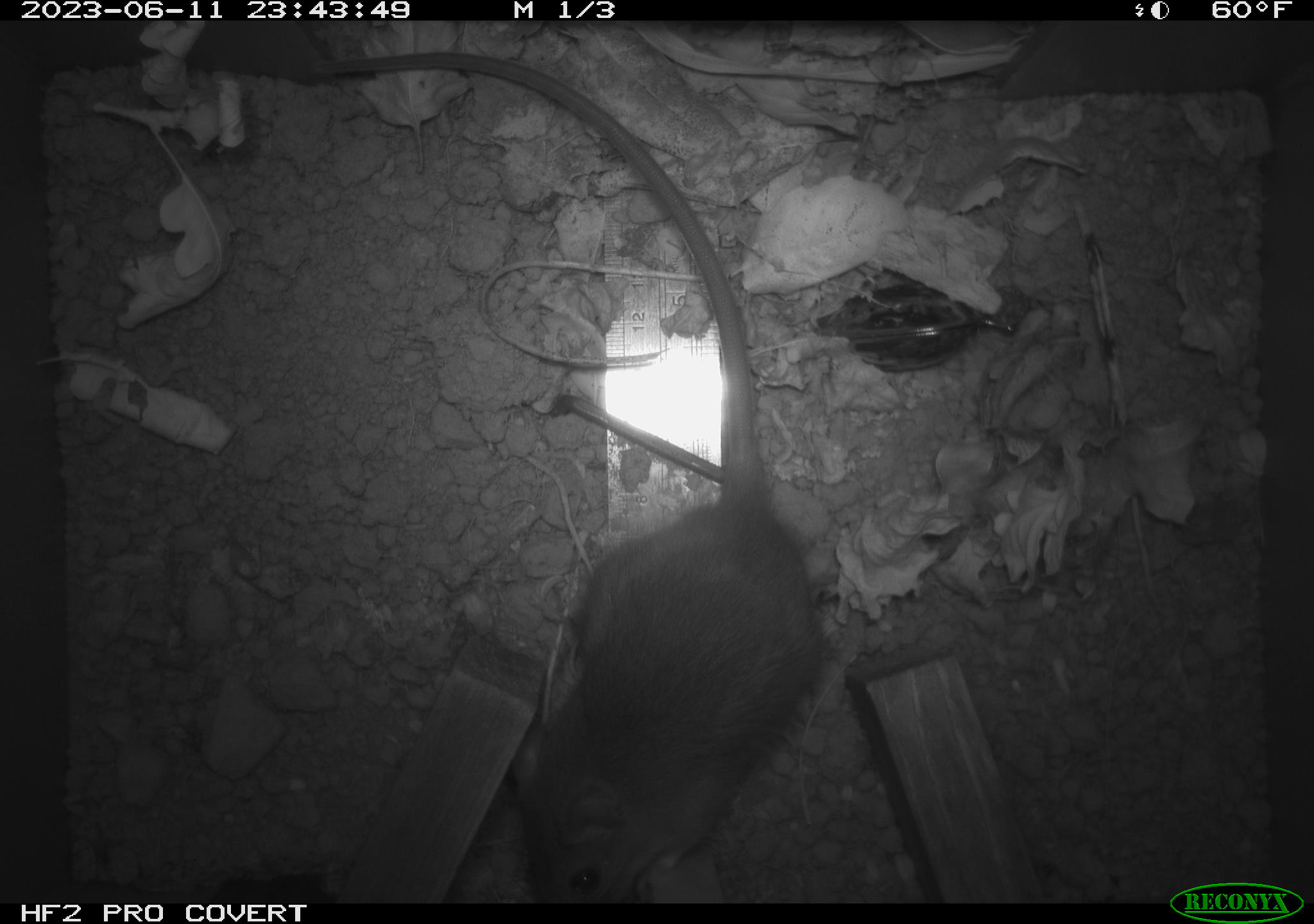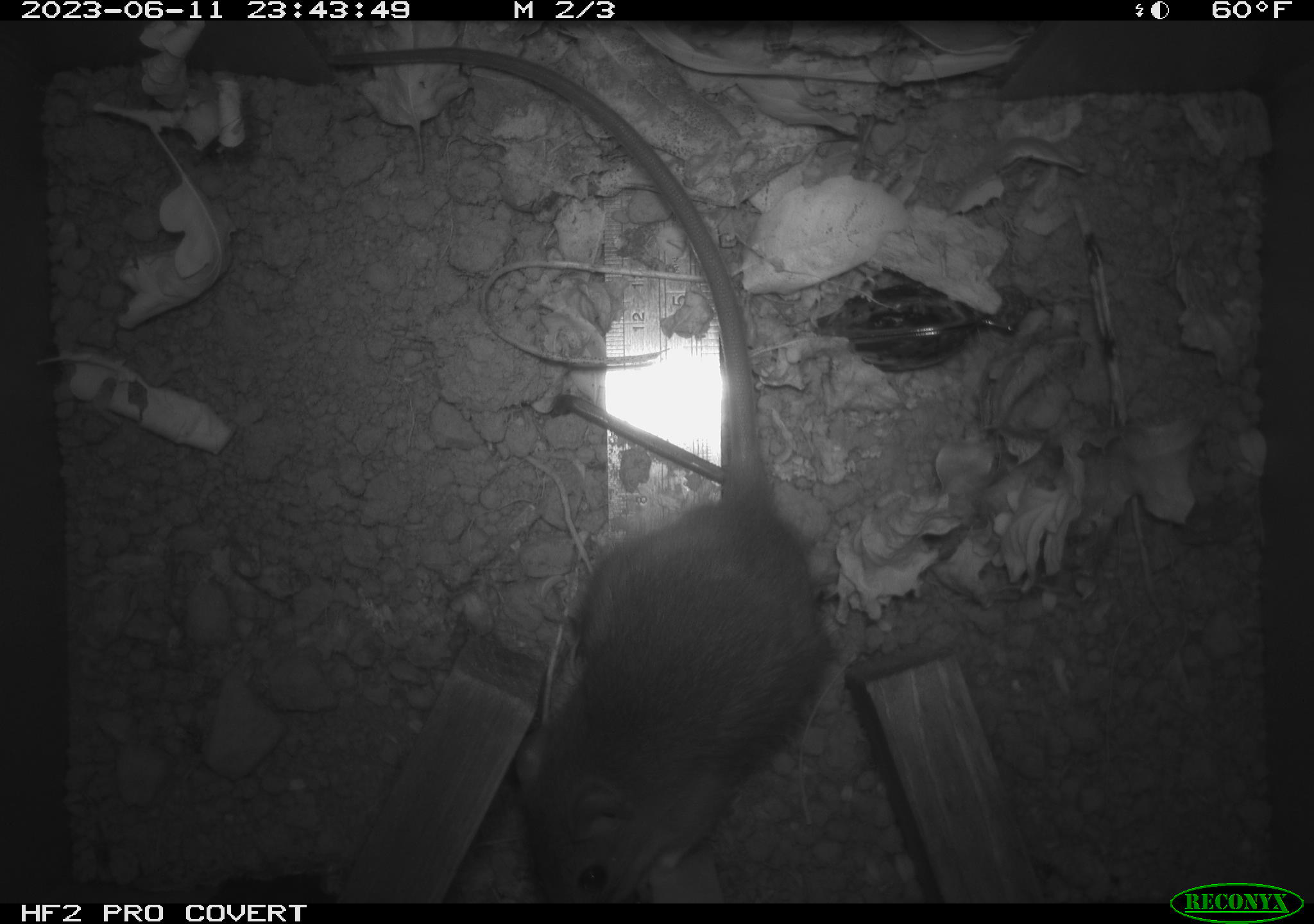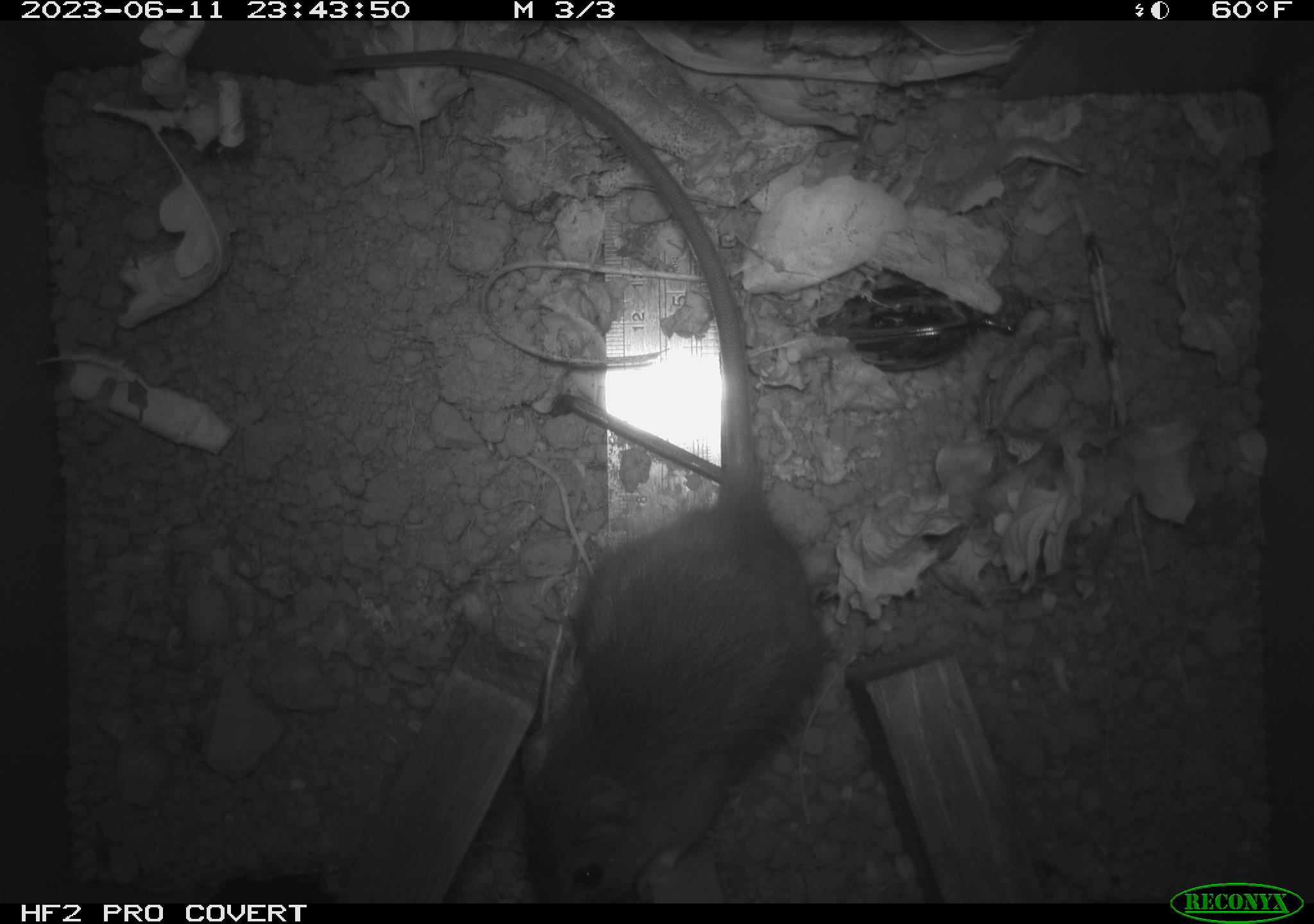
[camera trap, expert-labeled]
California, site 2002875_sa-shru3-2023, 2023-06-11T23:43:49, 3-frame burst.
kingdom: Animalia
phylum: Chordata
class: Mammalia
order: Rodentia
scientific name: Rodentia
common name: mouse species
Mouse species (Rodentia).